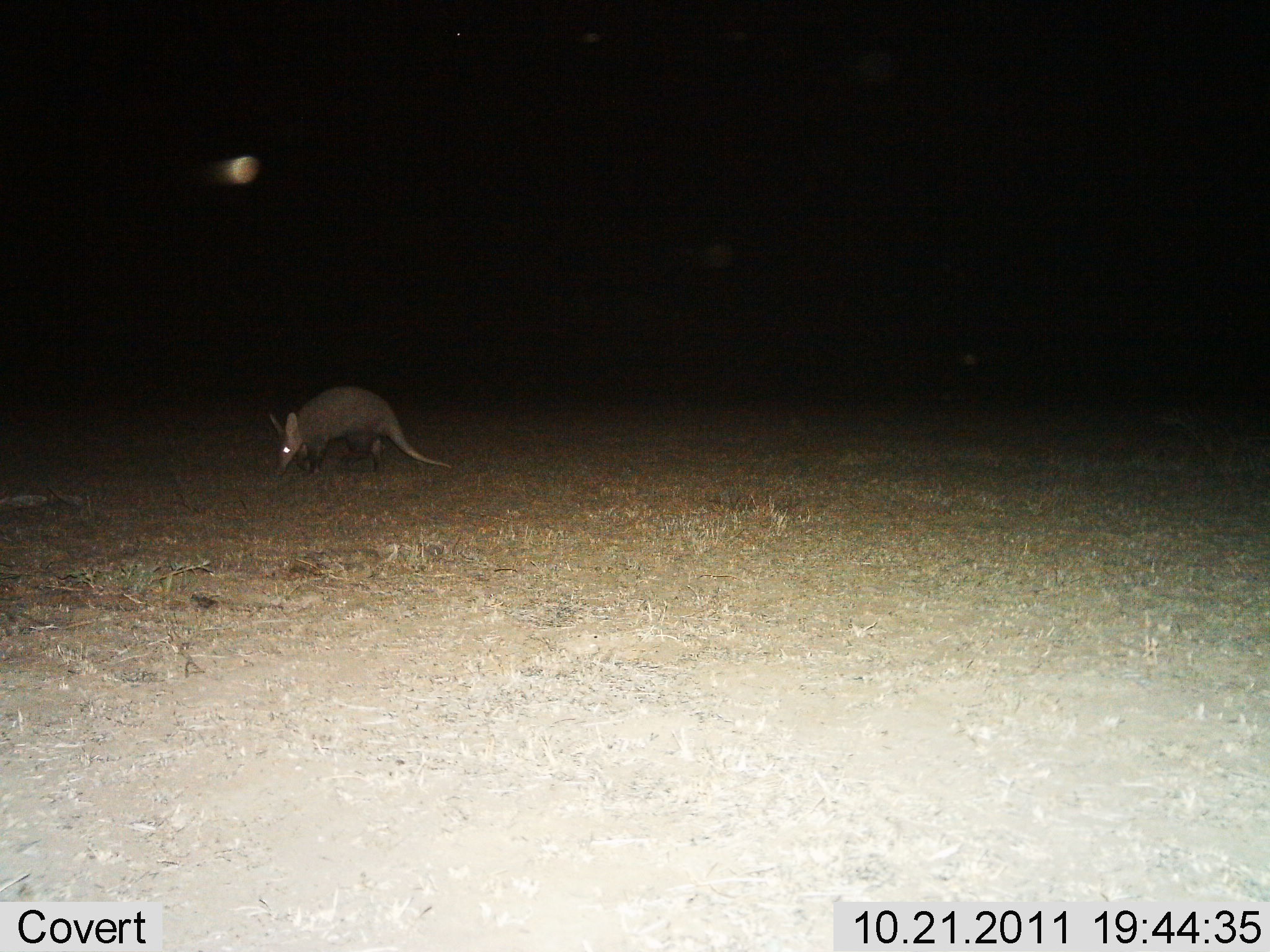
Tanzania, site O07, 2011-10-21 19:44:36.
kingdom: Animalia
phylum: Chordata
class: Mammalia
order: Tubulidentata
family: Orycteropodidae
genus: Orycteropus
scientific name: Orycteropus afer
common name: aardvark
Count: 1.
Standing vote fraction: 29%.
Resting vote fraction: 0%.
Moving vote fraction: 57%.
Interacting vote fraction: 0%.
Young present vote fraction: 0%.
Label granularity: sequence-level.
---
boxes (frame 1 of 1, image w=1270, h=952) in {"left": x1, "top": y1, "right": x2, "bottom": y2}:
animal: {"left": 267, "top": 384, "right": 455, "bottom": 487}